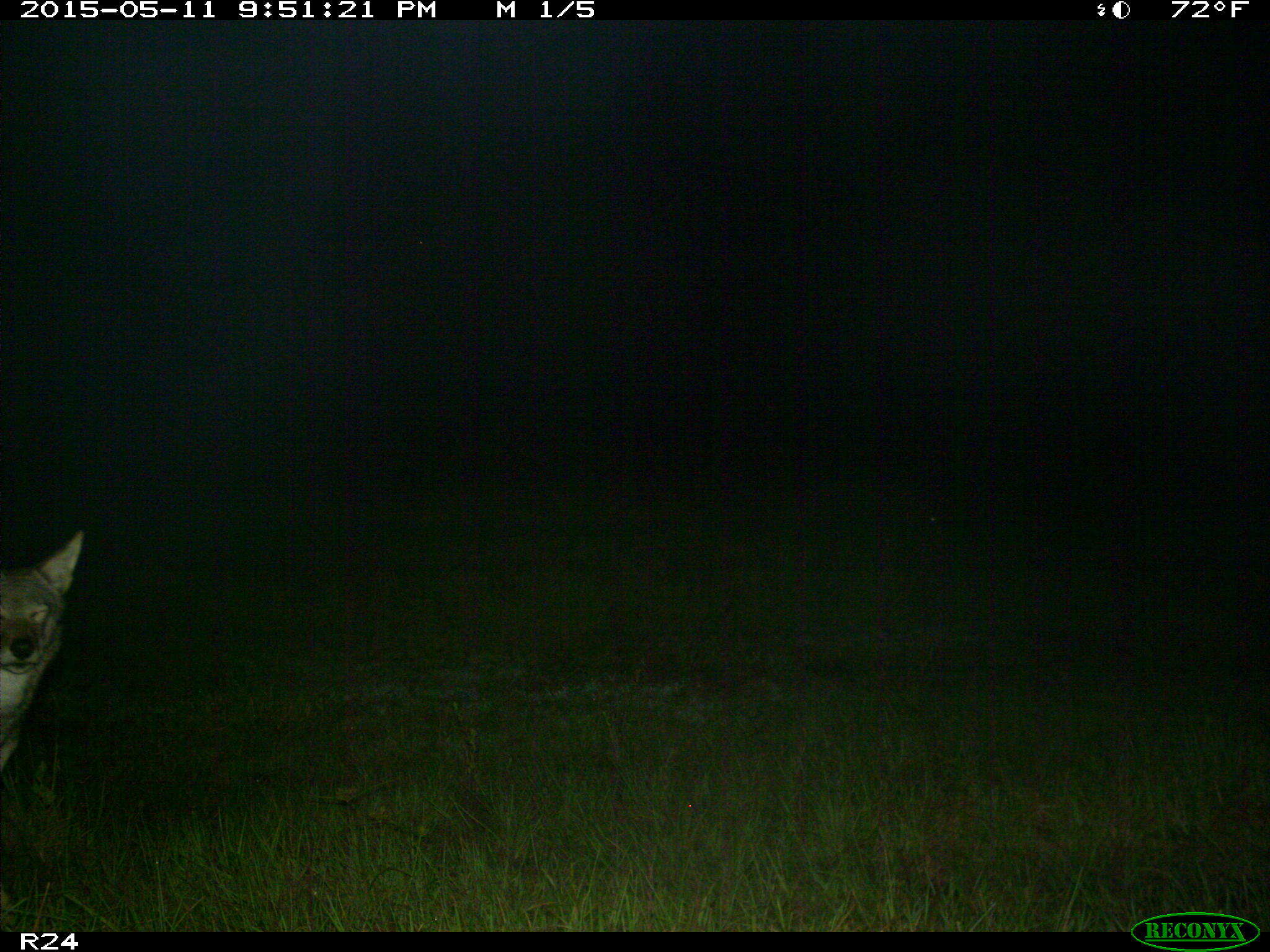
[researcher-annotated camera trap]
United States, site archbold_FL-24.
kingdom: Animalia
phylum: Chordata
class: Mammalia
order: Carnivora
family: Canidae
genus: Canis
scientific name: Canis latrans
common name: coyote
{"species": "Canis latrans (coyote)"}